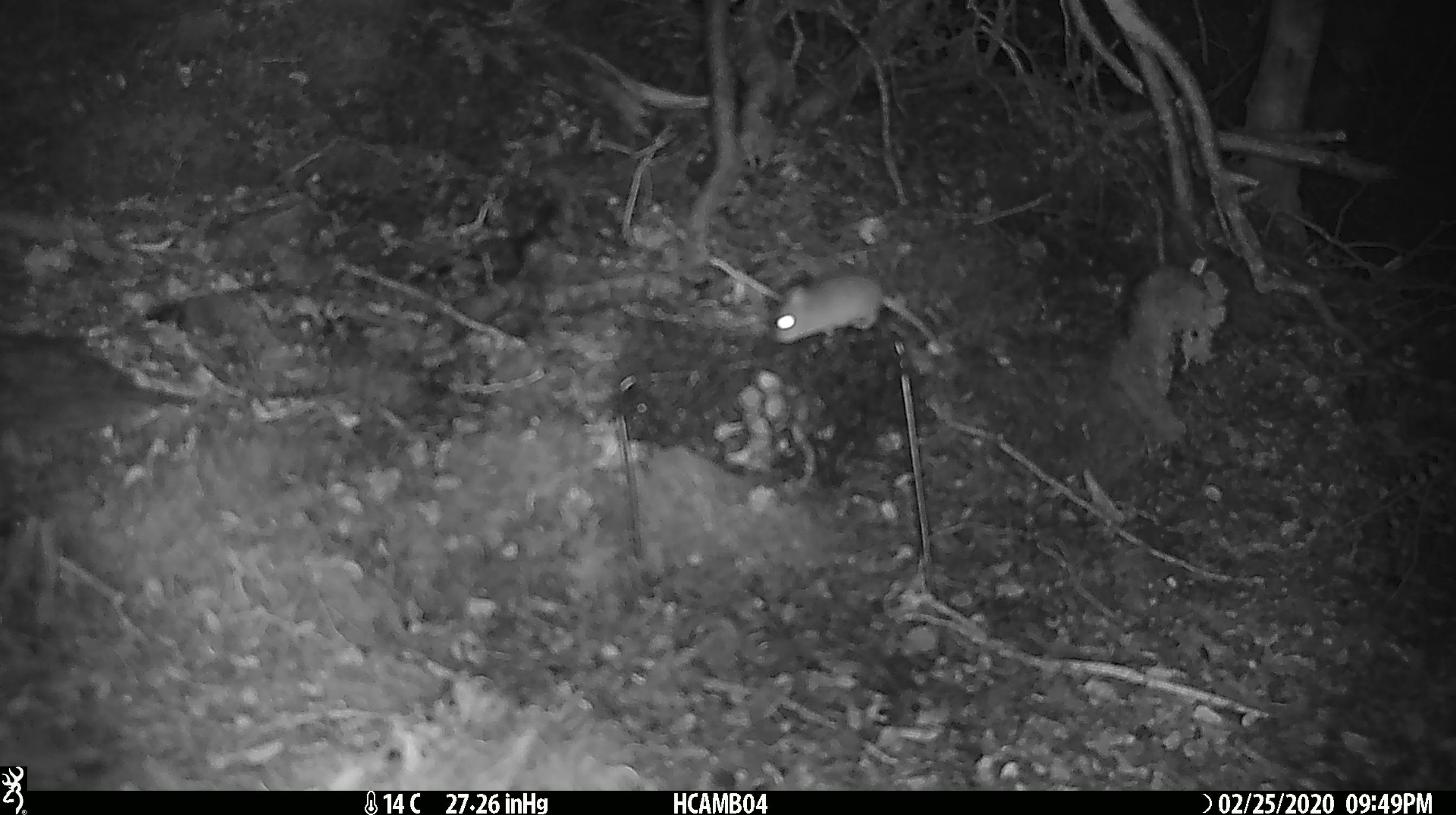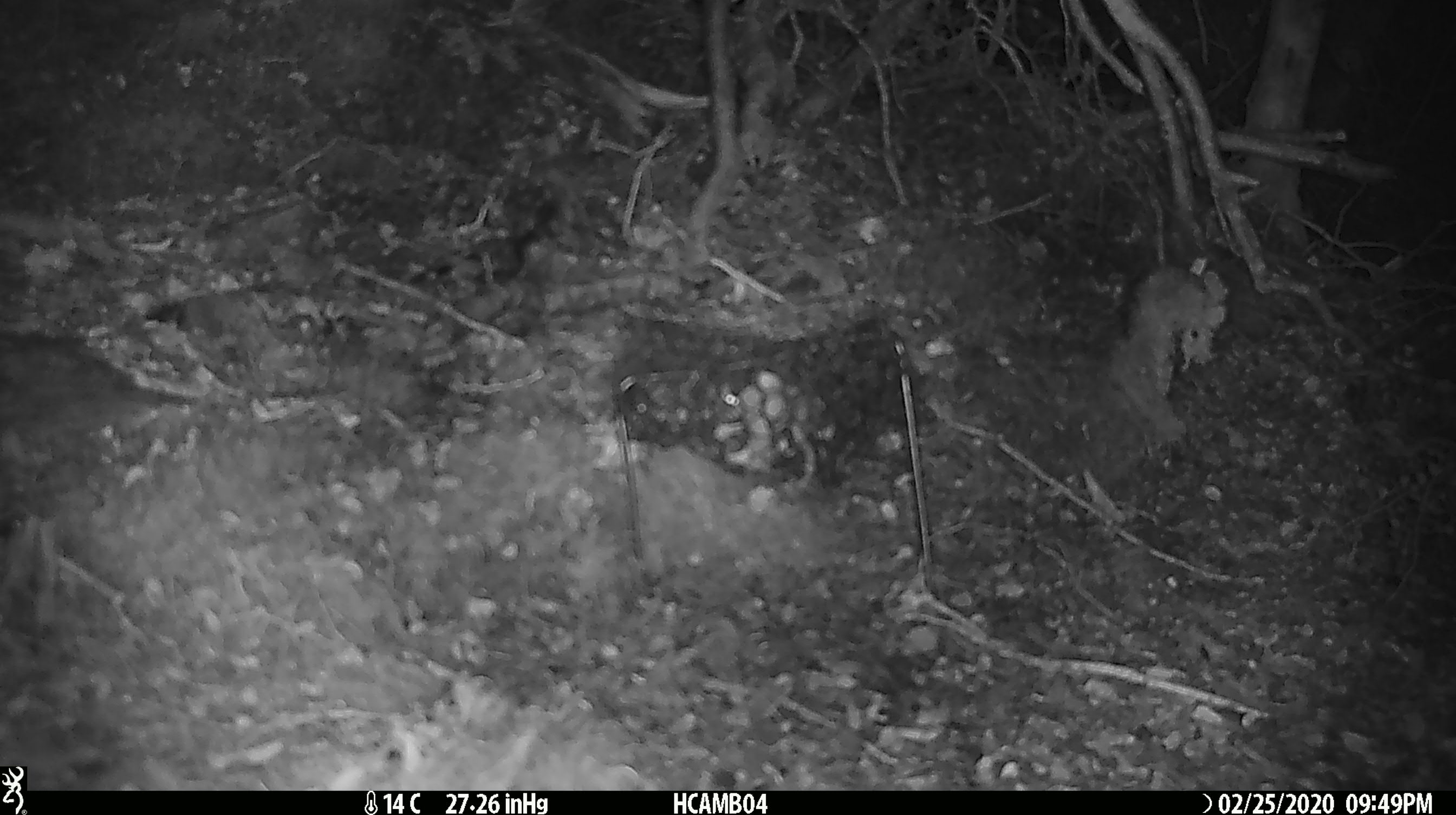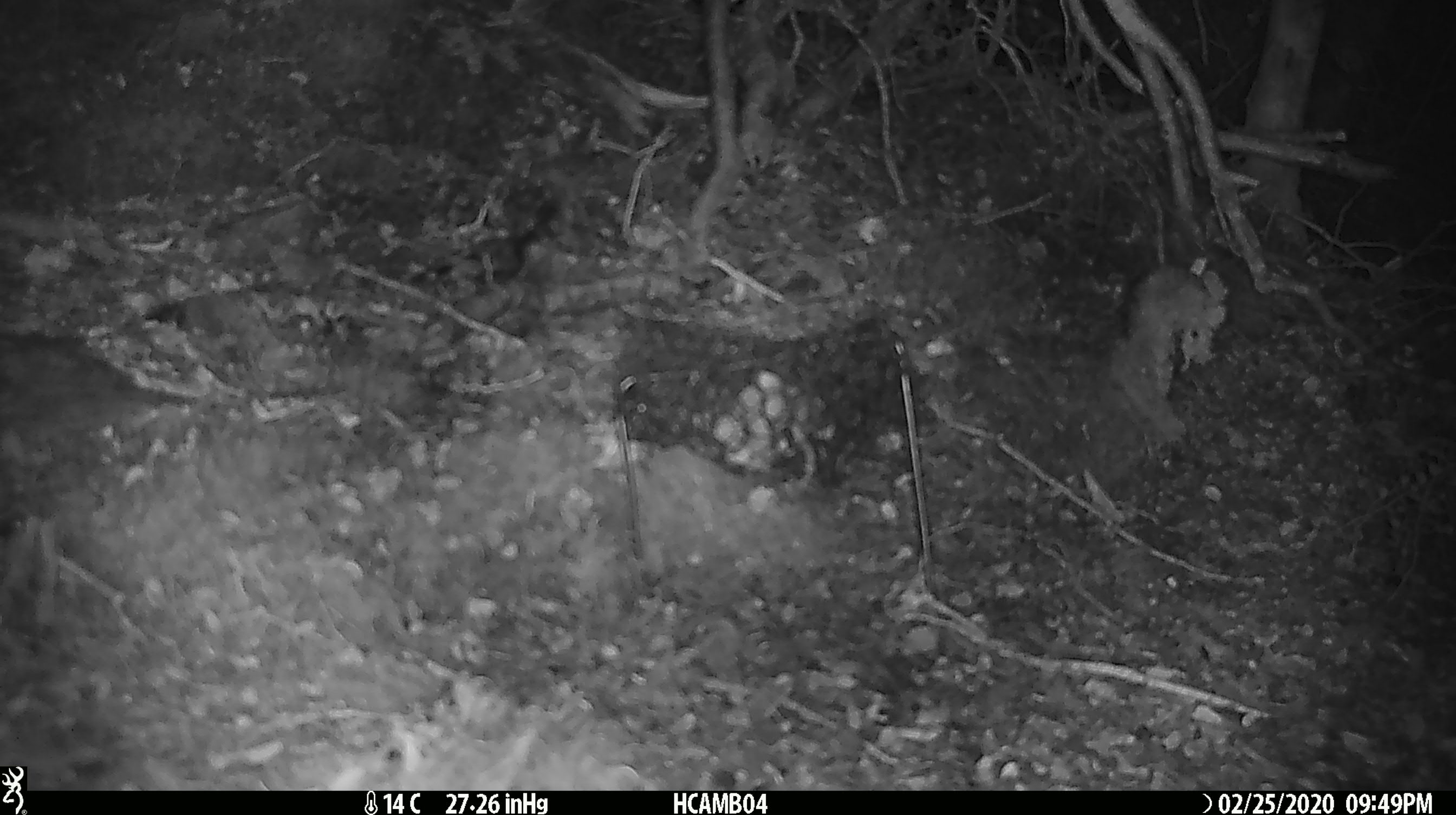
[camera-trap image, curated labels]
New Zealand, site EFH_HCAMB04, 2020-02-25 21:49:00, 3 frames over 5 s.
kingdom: Animalia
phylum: Chordata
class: Mammalia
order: Rodentia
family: Muridae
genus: Mus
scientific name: Mus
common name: mouse